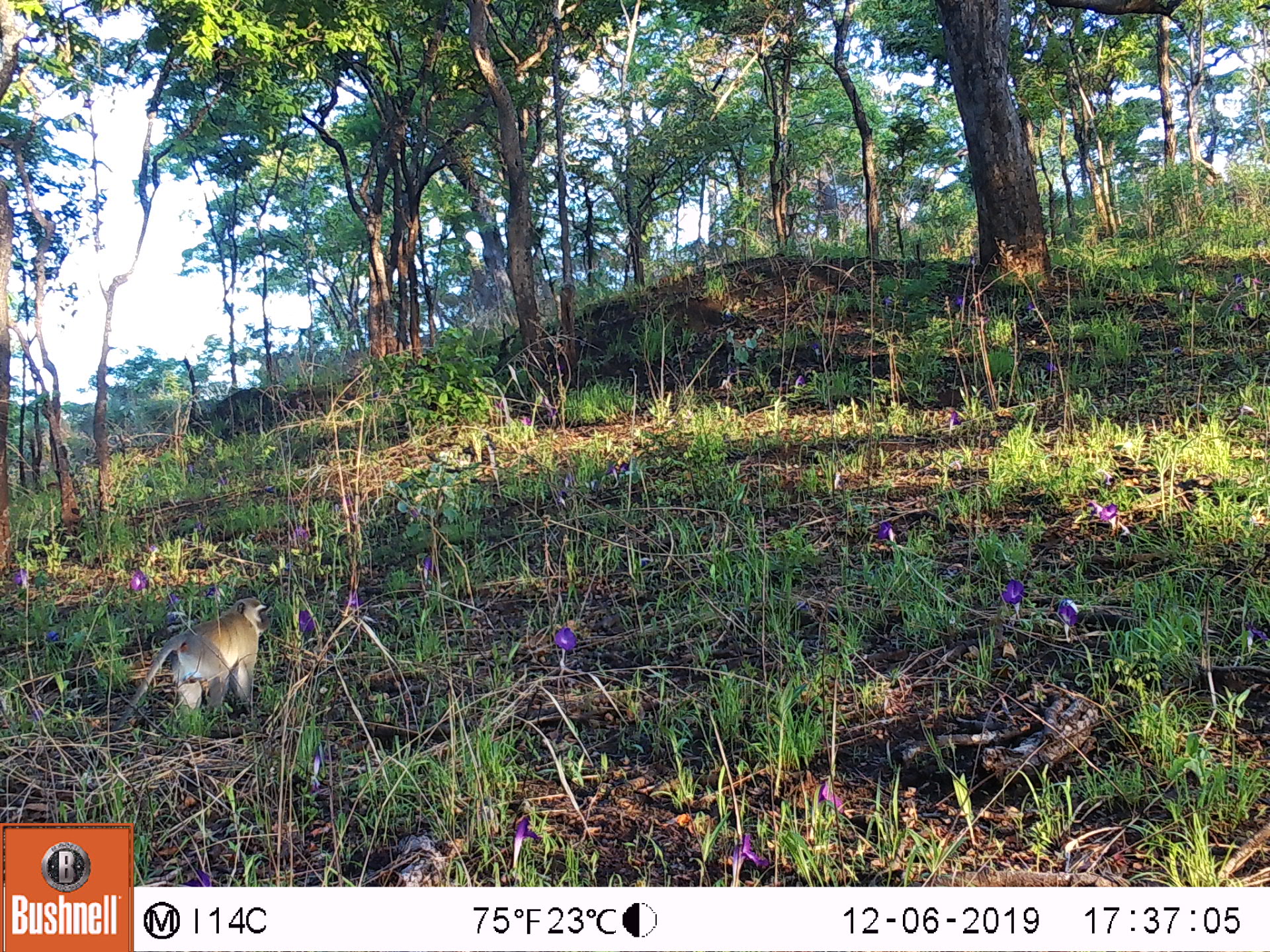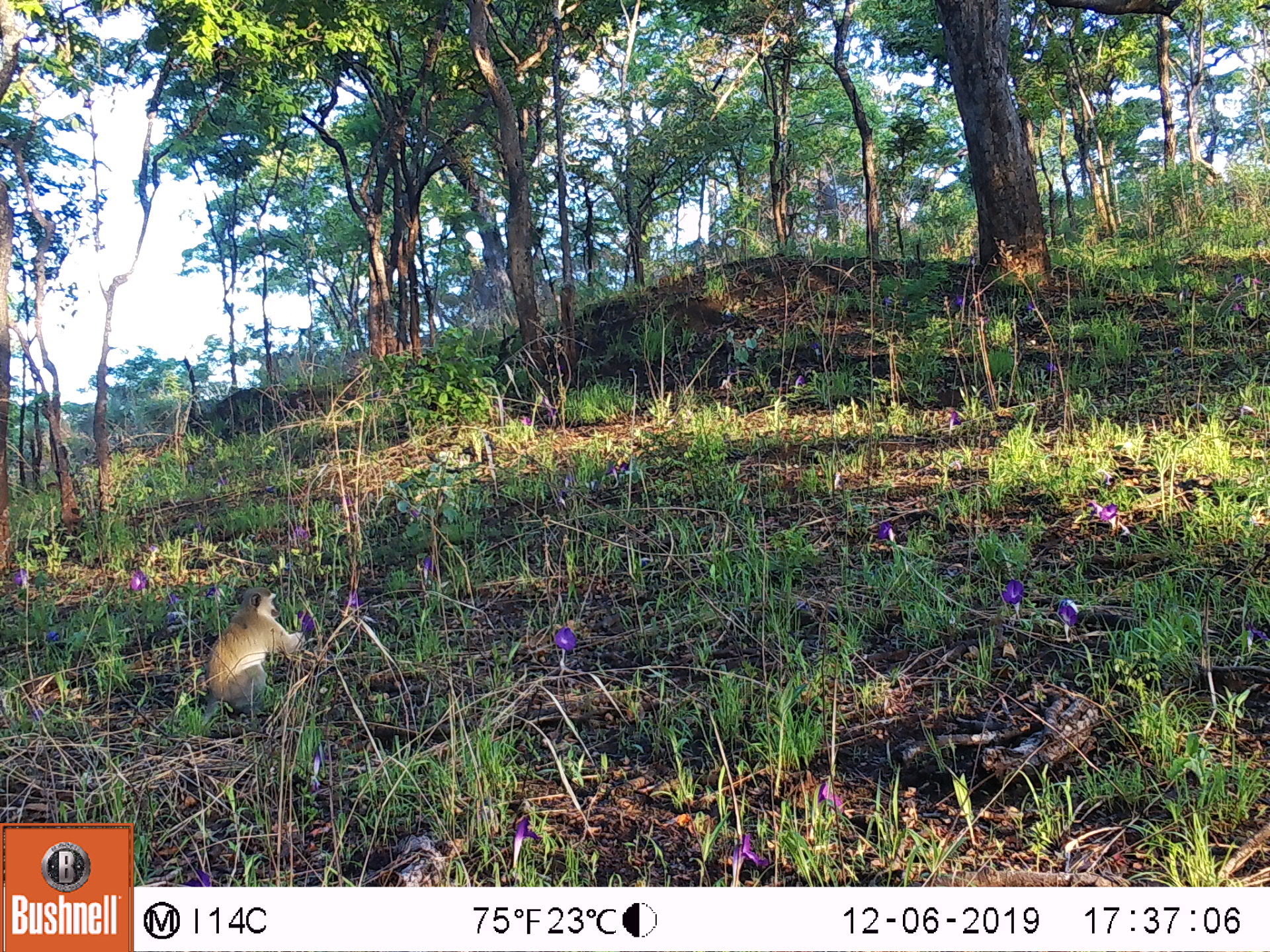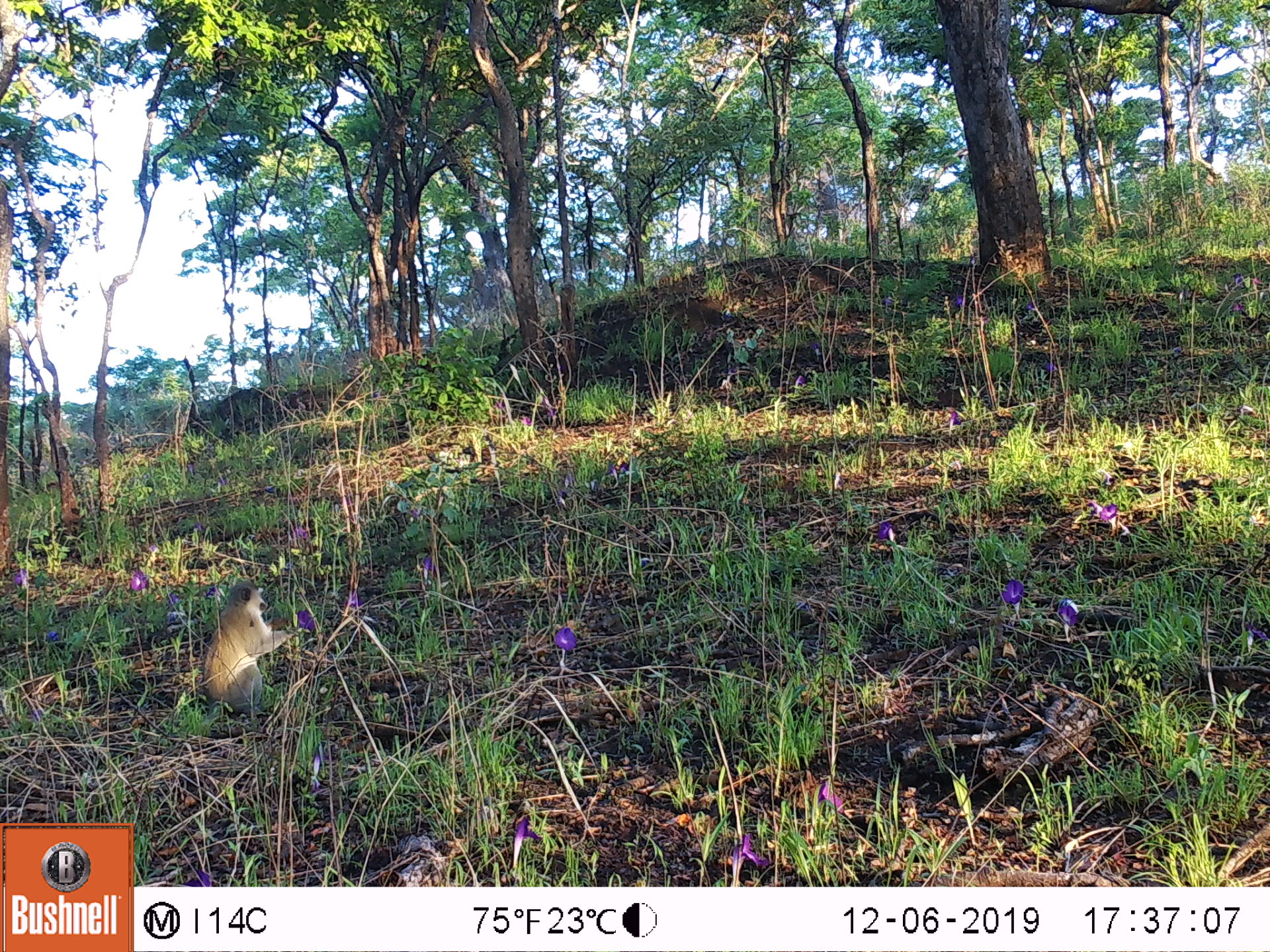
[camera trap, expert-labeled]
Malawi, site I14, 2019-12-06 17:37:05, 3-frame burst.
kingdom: Animalia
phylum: Chordata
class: Mammalia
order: Primates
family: Cercopithecidae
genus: Chlorocebus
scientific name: Chlorocebus pygerythrus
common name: vervet monkey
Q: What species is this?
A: Vervet monkey (Chlorocebus pygerythrus).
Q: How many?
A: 1.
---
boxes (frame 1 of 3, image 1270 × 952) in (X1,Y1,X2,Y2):
vervet monkey: (93,591,275,743)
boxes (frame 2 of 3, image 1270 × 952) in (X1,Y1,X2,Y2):
vervet monkey: (188,582,318,737)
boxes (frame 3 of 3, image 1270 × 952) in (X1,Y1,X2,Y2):
vervet monkey: (195,577,301,732)